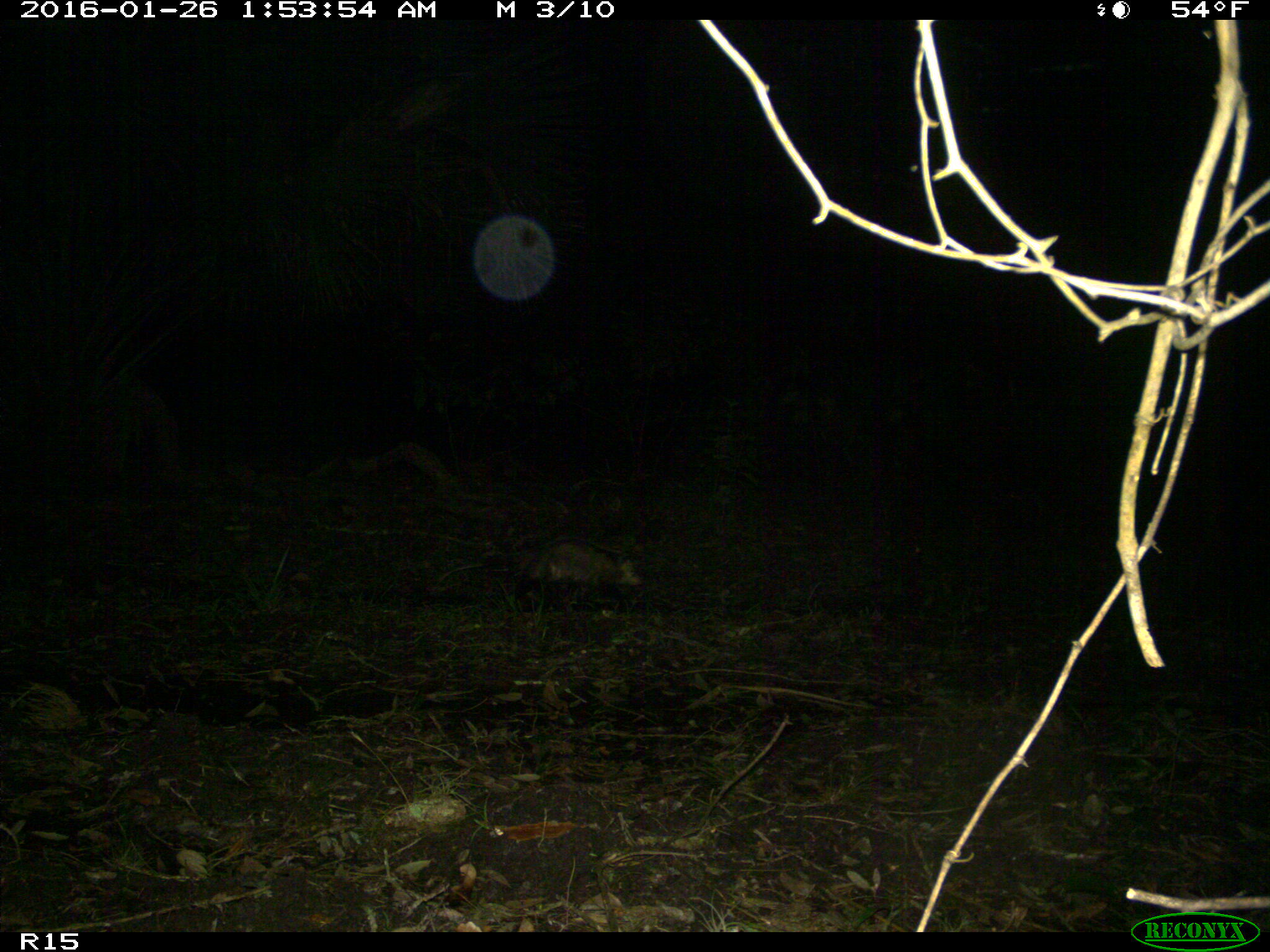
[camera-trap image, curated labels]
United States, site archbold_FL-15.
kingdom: Animalia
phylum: Chordata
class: Mammalia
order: Didelphimorphia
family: Didelphidae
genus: Didelphis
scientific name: Didelphis virginiana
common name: virginia opossum